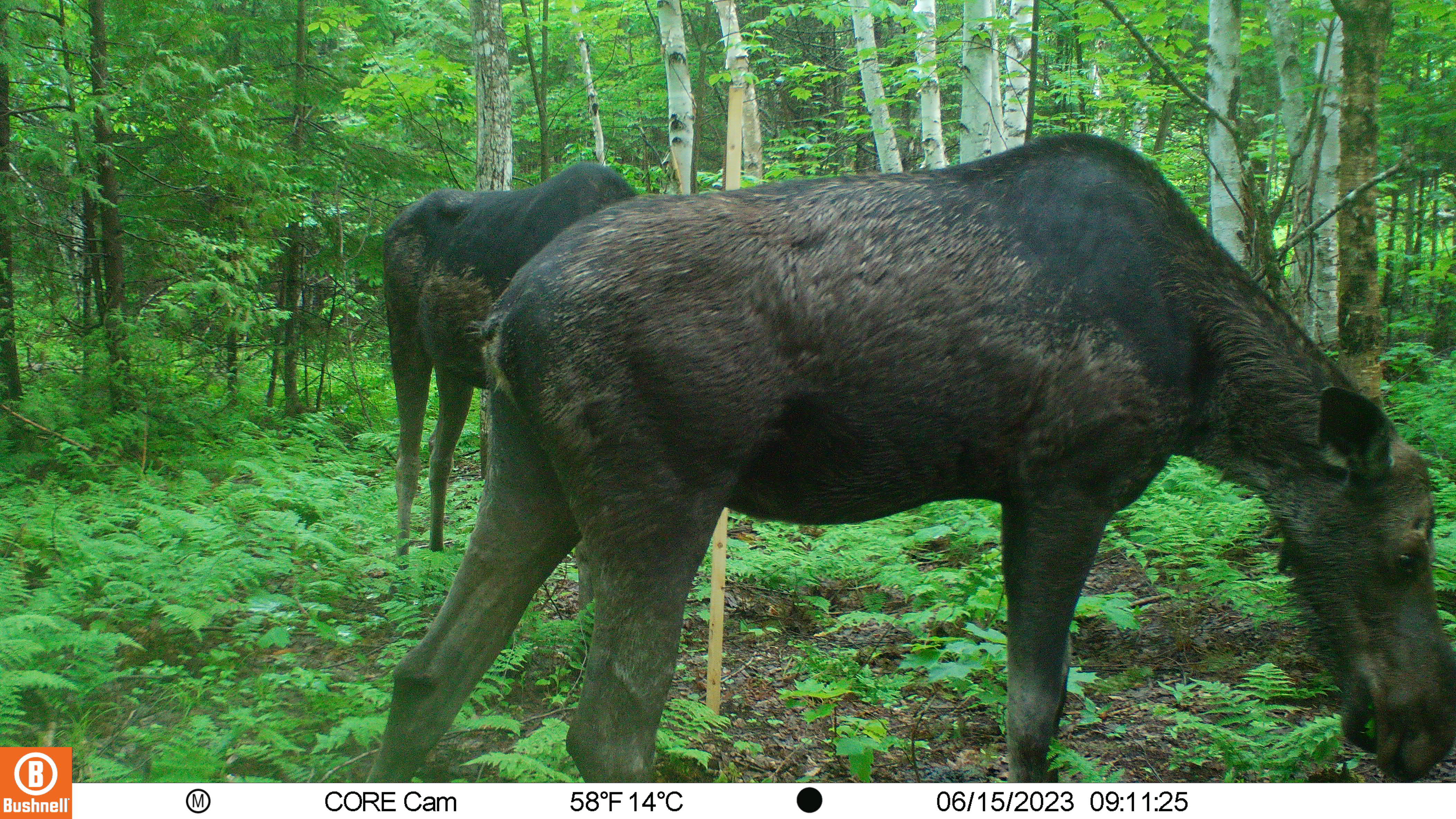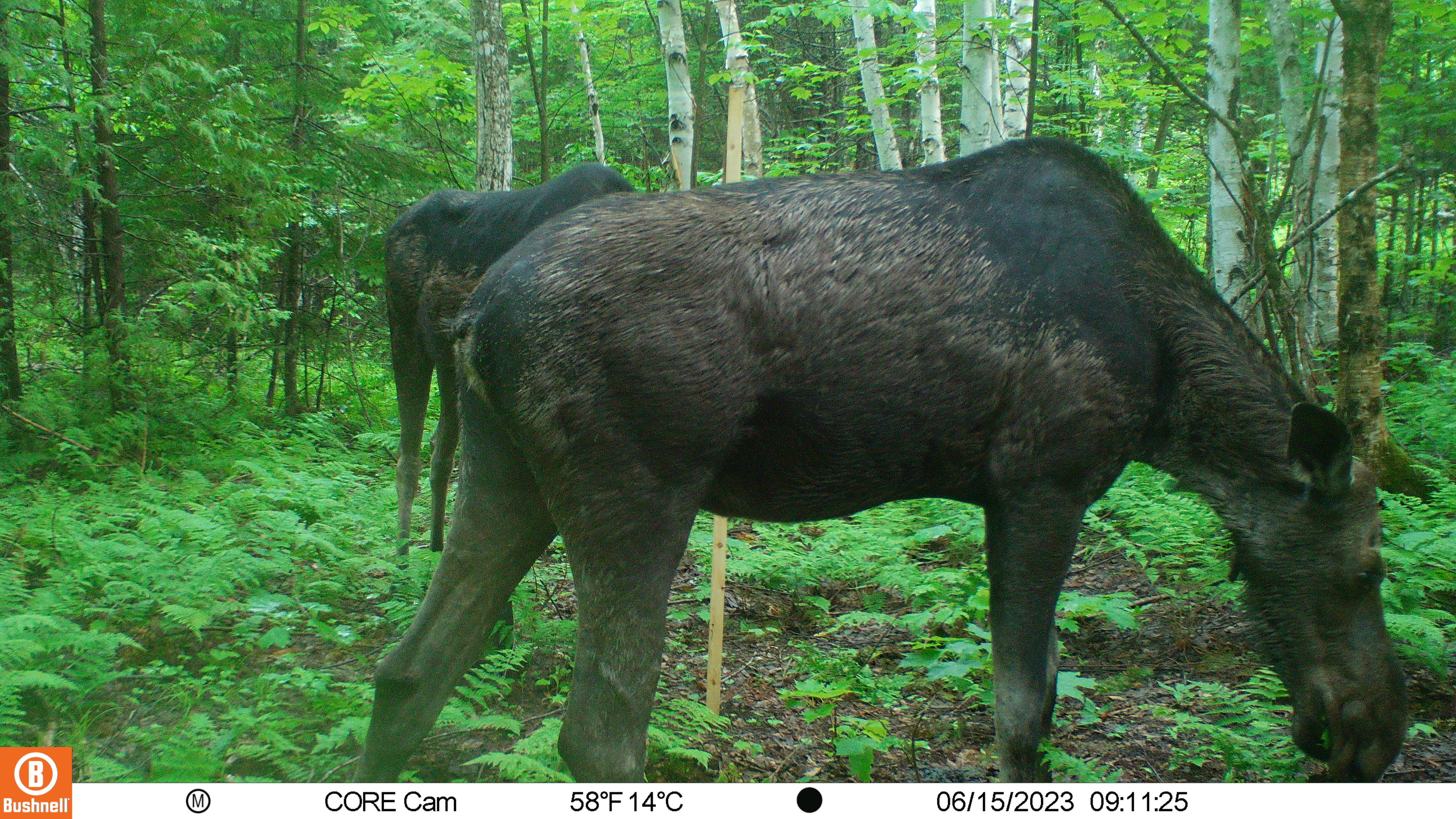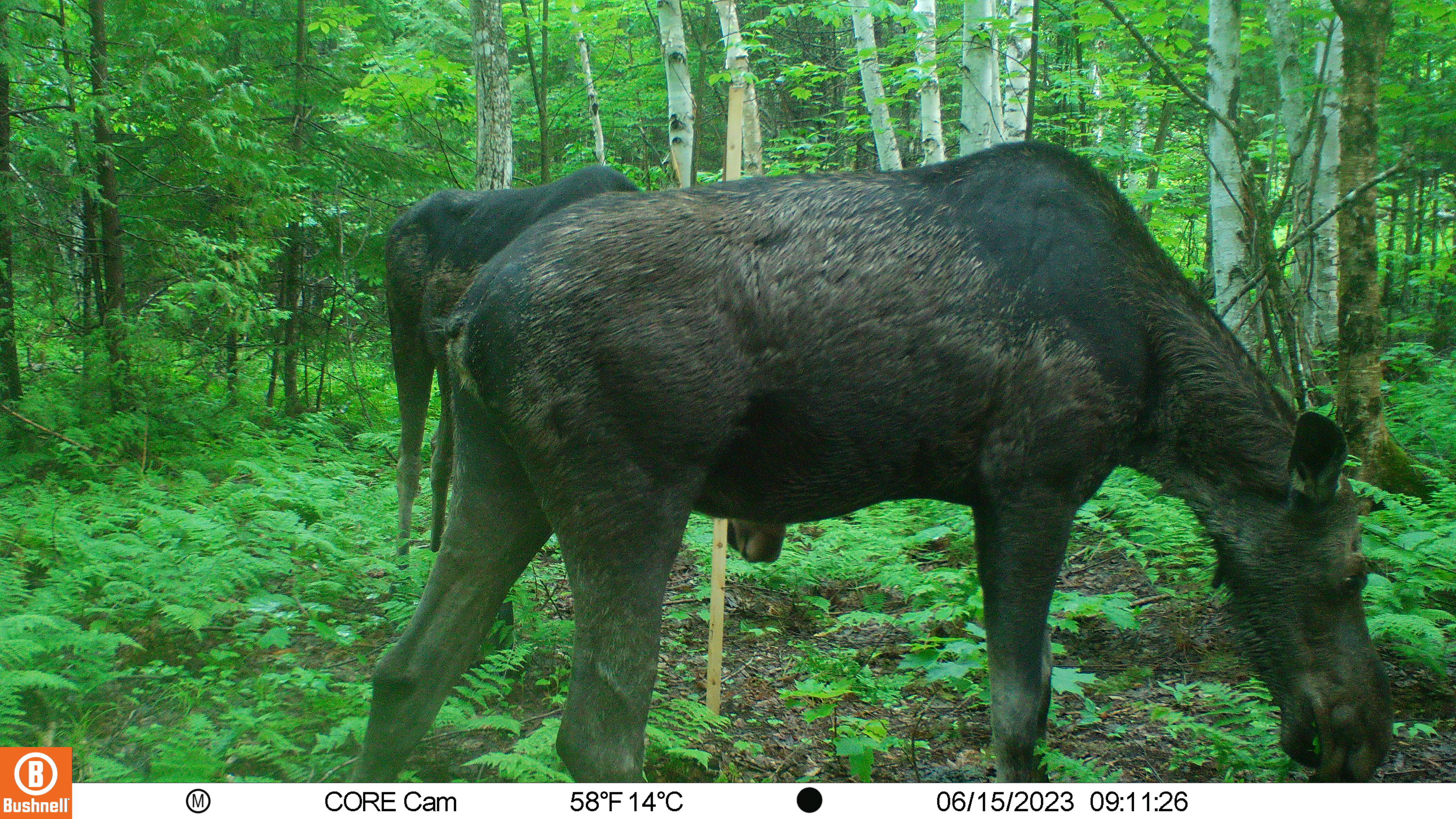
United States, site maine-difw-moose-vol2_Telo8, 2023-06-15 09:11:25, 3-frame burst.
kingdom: Animalia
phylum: Chordata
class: Mammalia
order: Artiodactyla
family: Cervidae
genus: Alces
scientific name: Alces alces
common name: moose